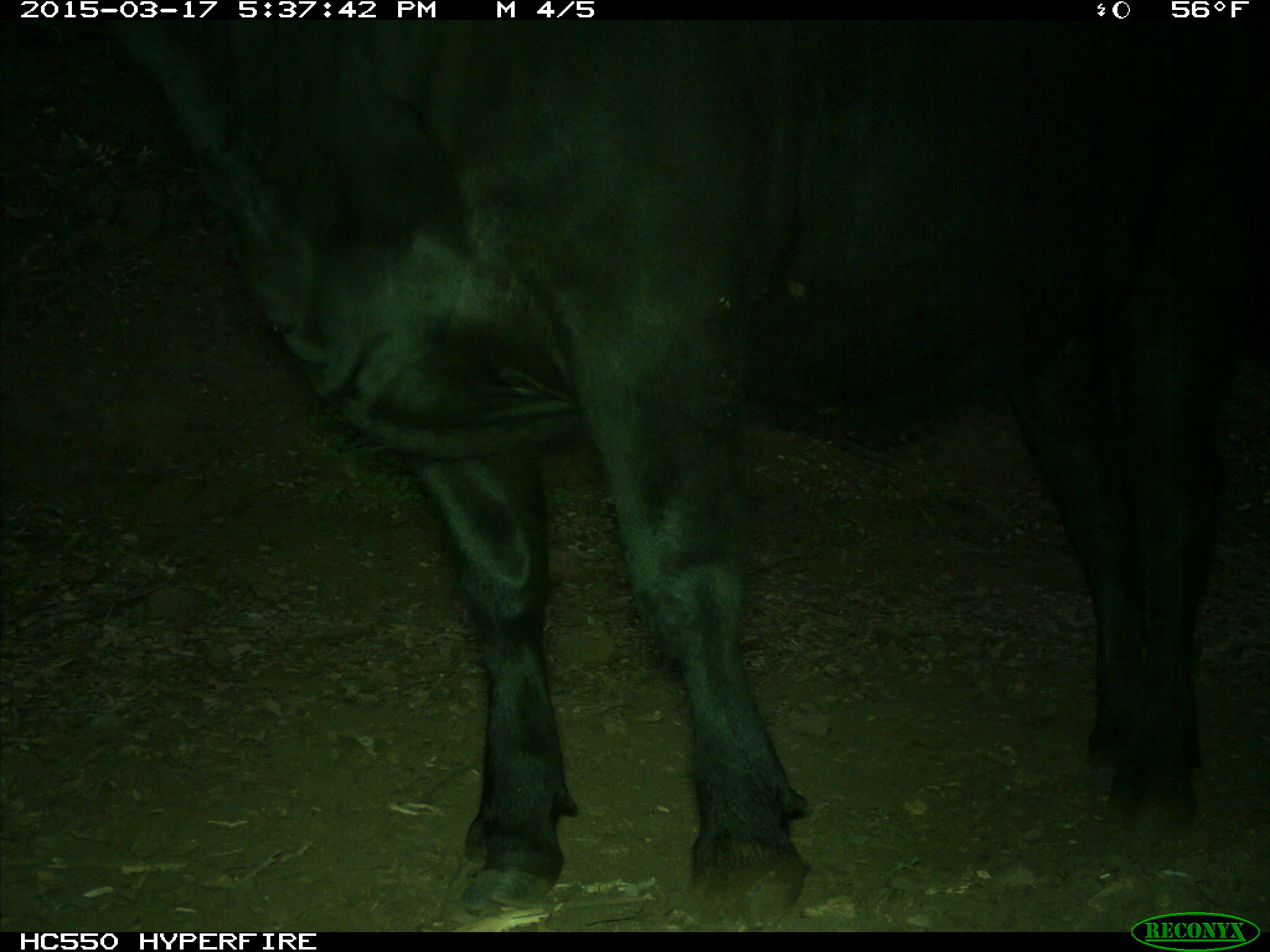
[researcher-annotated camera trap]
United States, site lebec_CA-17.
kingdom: Animalia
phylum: Chordata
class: Mammalia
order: Artiodactyla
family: Bovidae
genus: Bos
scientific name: Bos taurus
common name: domestic cow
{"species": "Bos taurus (domestic cow)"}